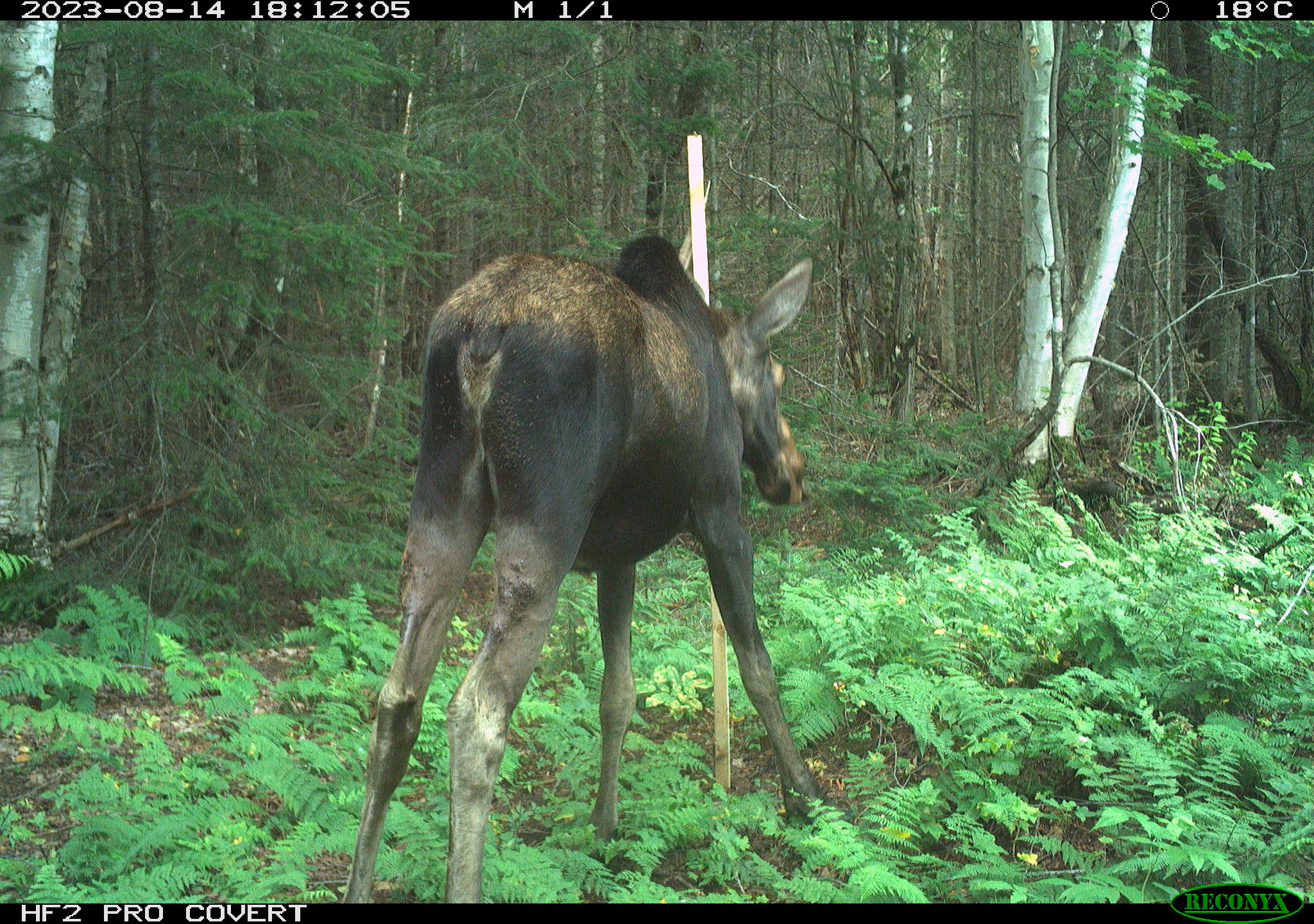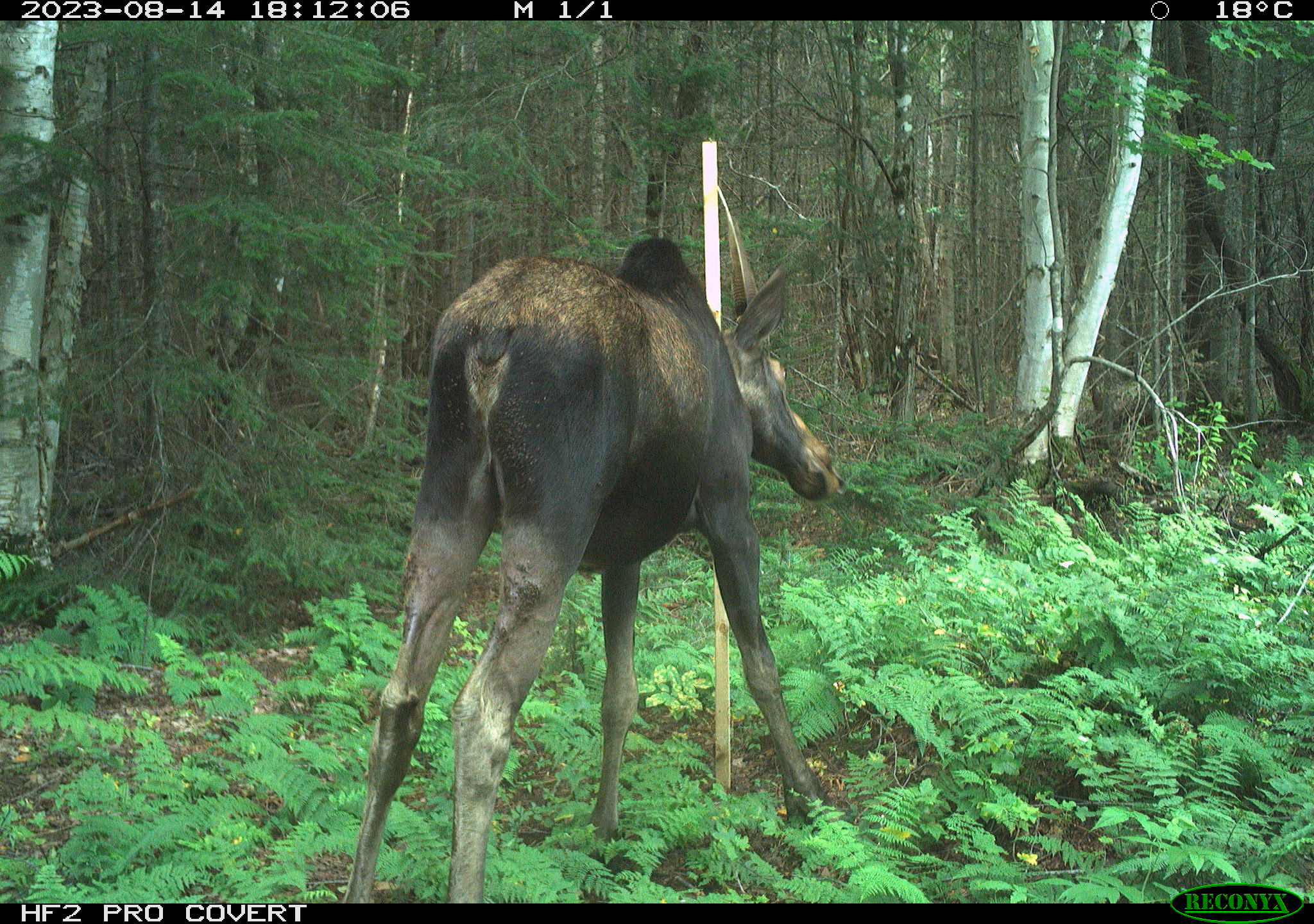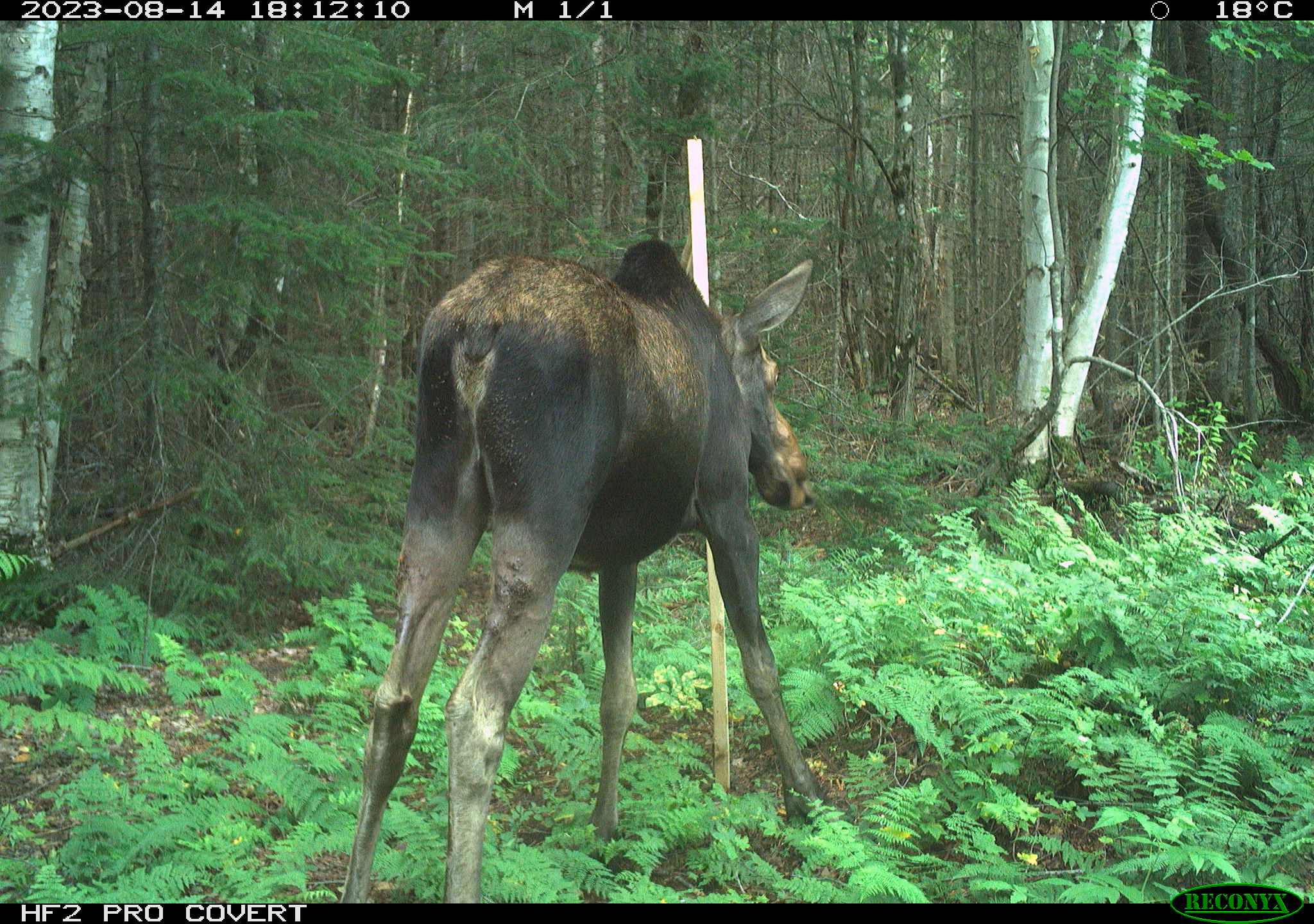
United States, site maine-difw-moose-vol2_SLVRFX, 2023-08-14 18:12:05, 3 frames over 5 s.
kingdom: Animalia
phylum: Chordata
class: Mammalia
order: Artiodactyla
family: Cervidae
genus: Alces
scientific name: Alces alces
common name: moose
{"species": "moose (Alces alces)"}